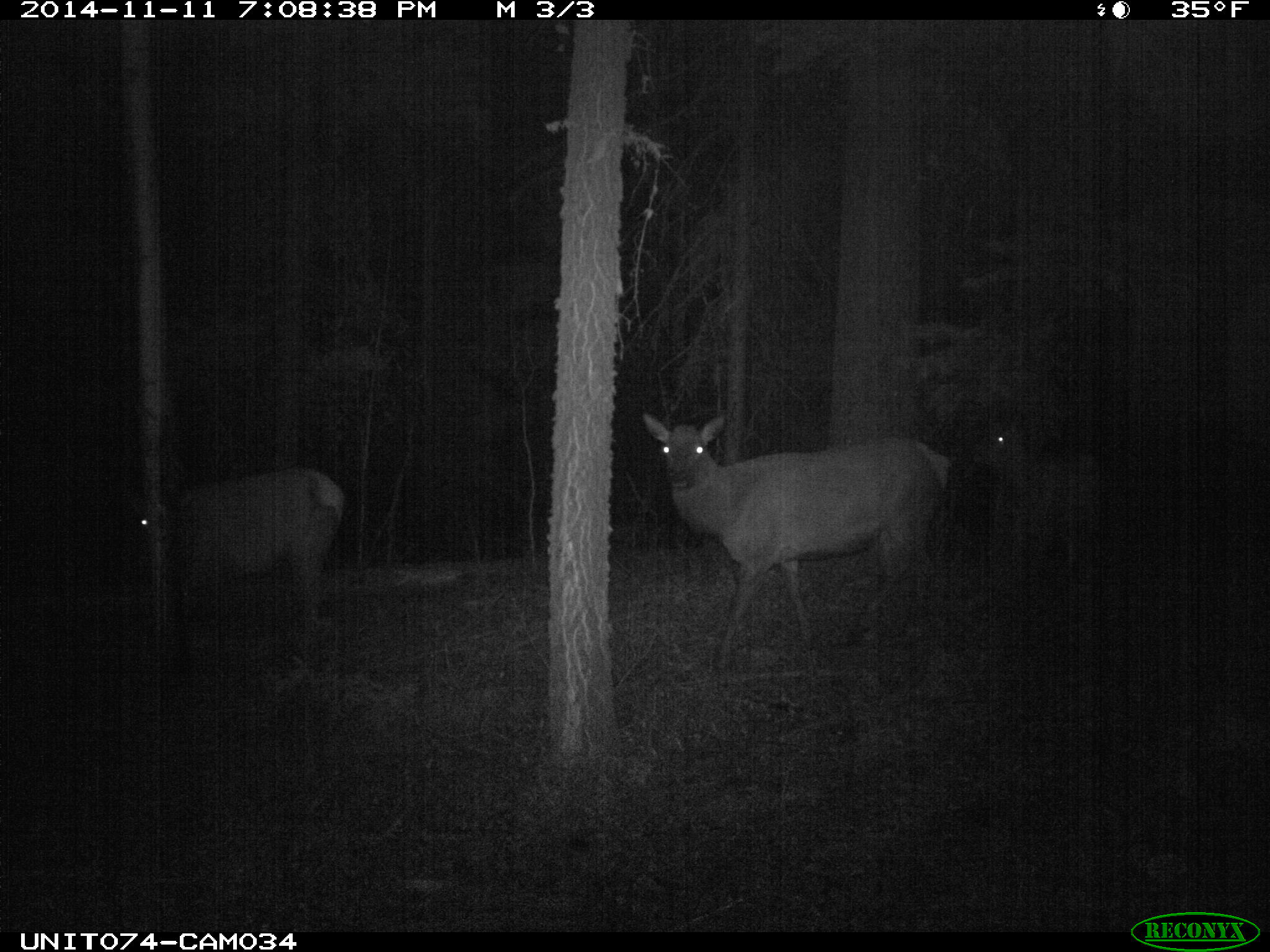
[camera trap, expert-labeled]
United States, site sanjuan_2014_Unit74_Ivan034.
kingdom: Animalia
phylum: Chordata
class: Mammalia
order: Artiodactyla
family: Cervidae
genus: Cervus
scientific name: Cervus elaphus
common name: red deer